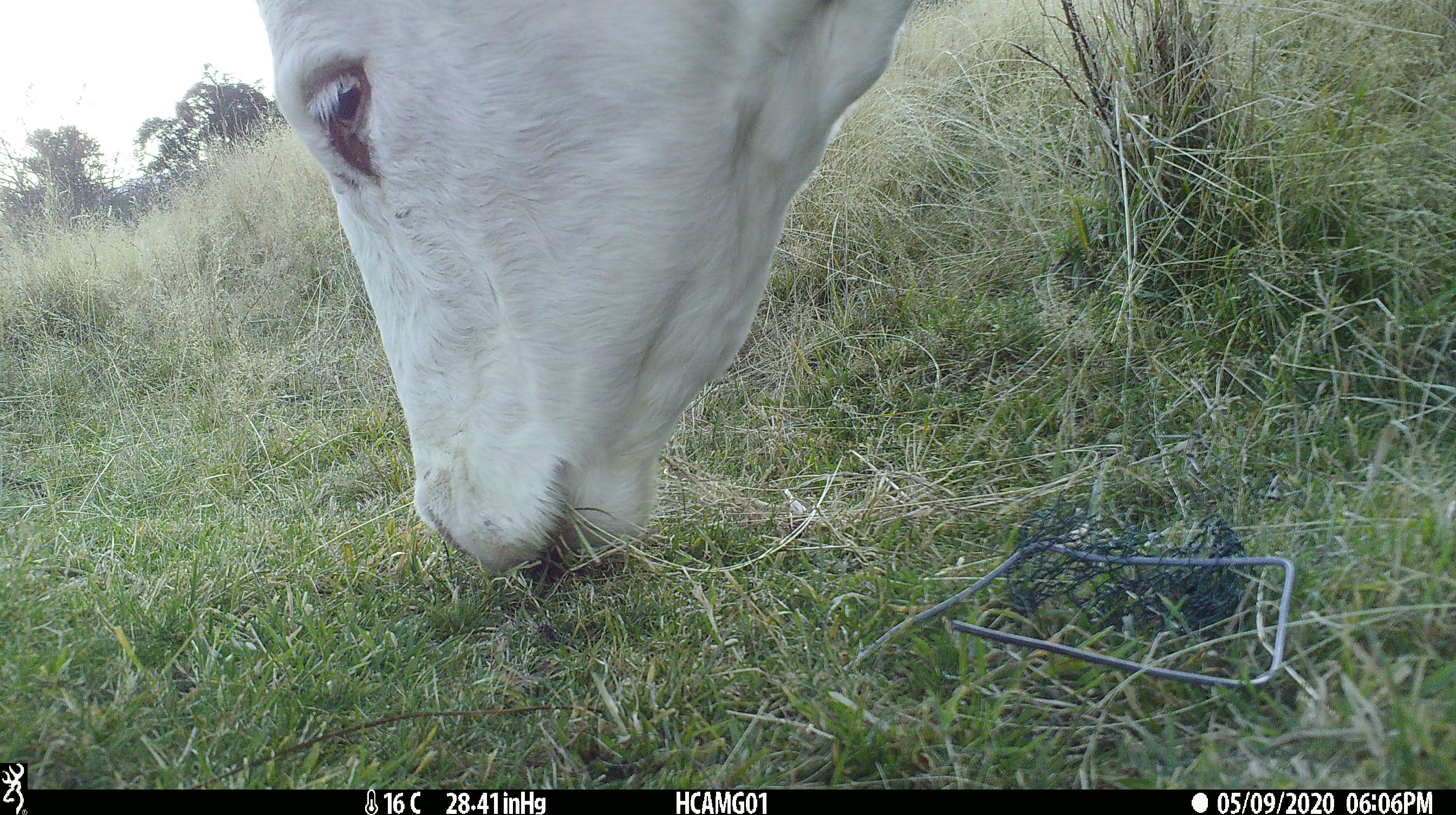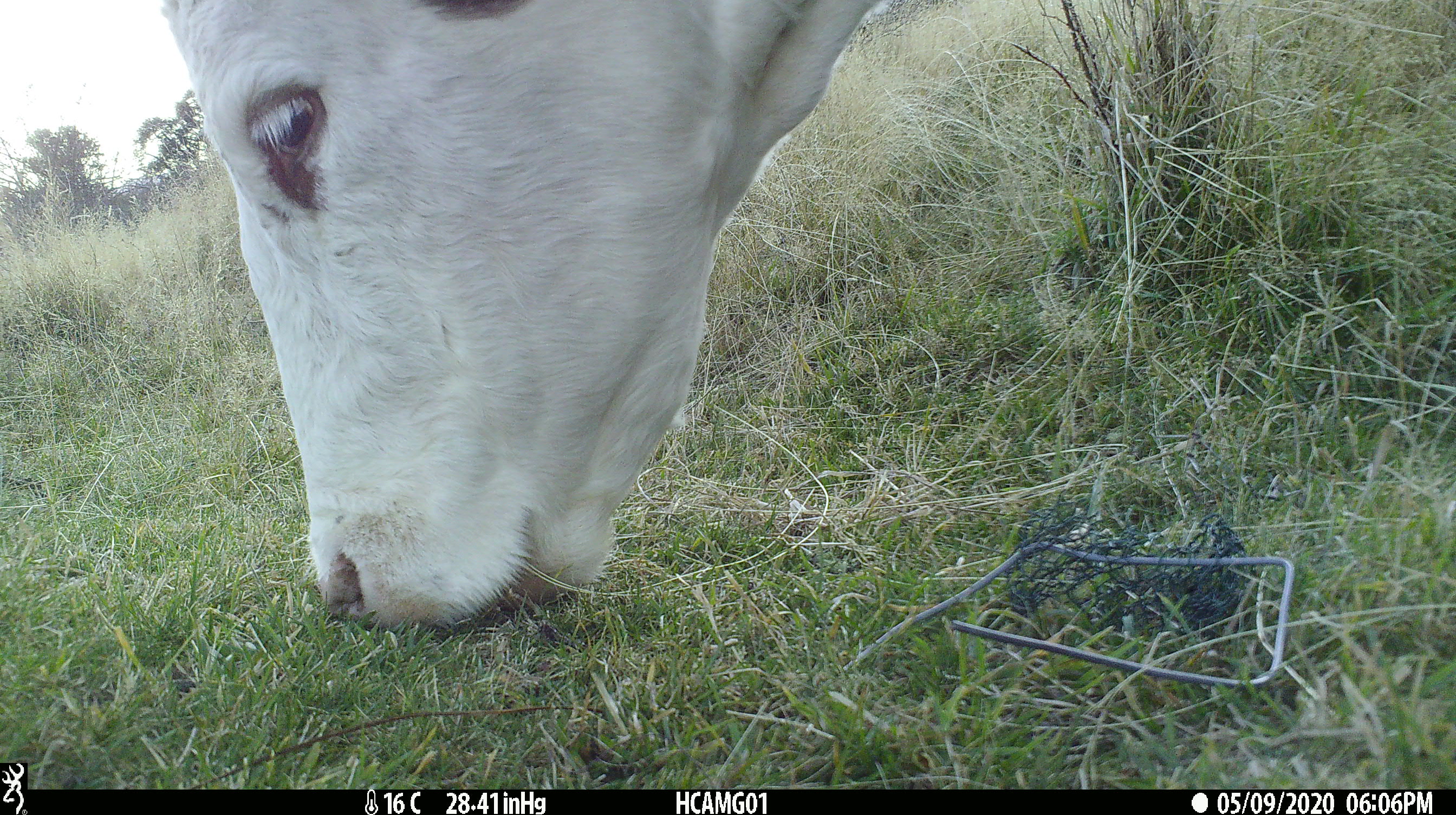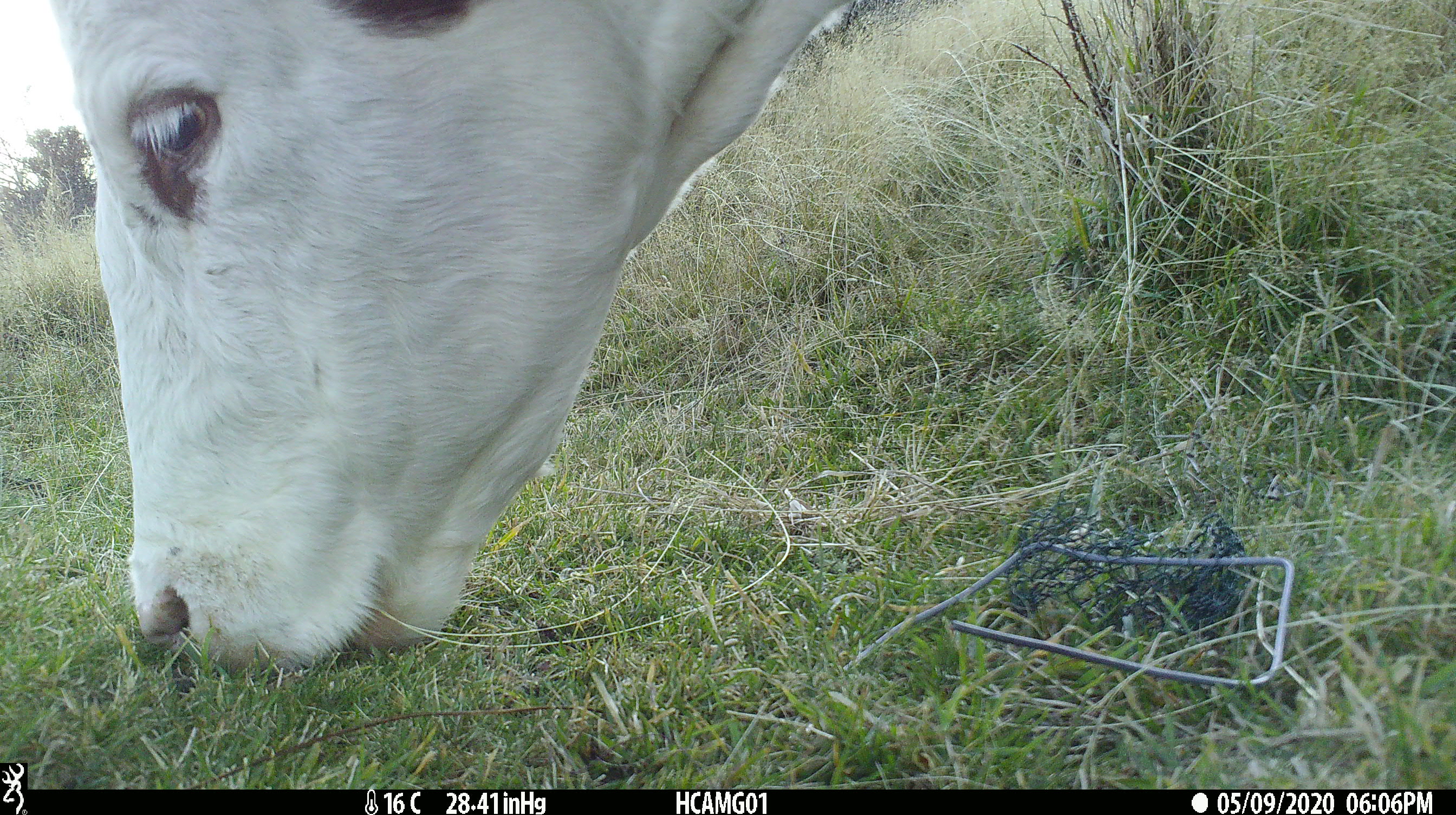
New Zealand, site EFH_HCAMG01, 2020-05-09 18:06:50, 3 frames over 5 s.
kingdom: Animalia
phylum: Chordata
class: Mammalia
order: Artiodactyla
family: Bovidae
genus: Bos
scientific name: Bos taurus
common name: domestic cow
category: cow